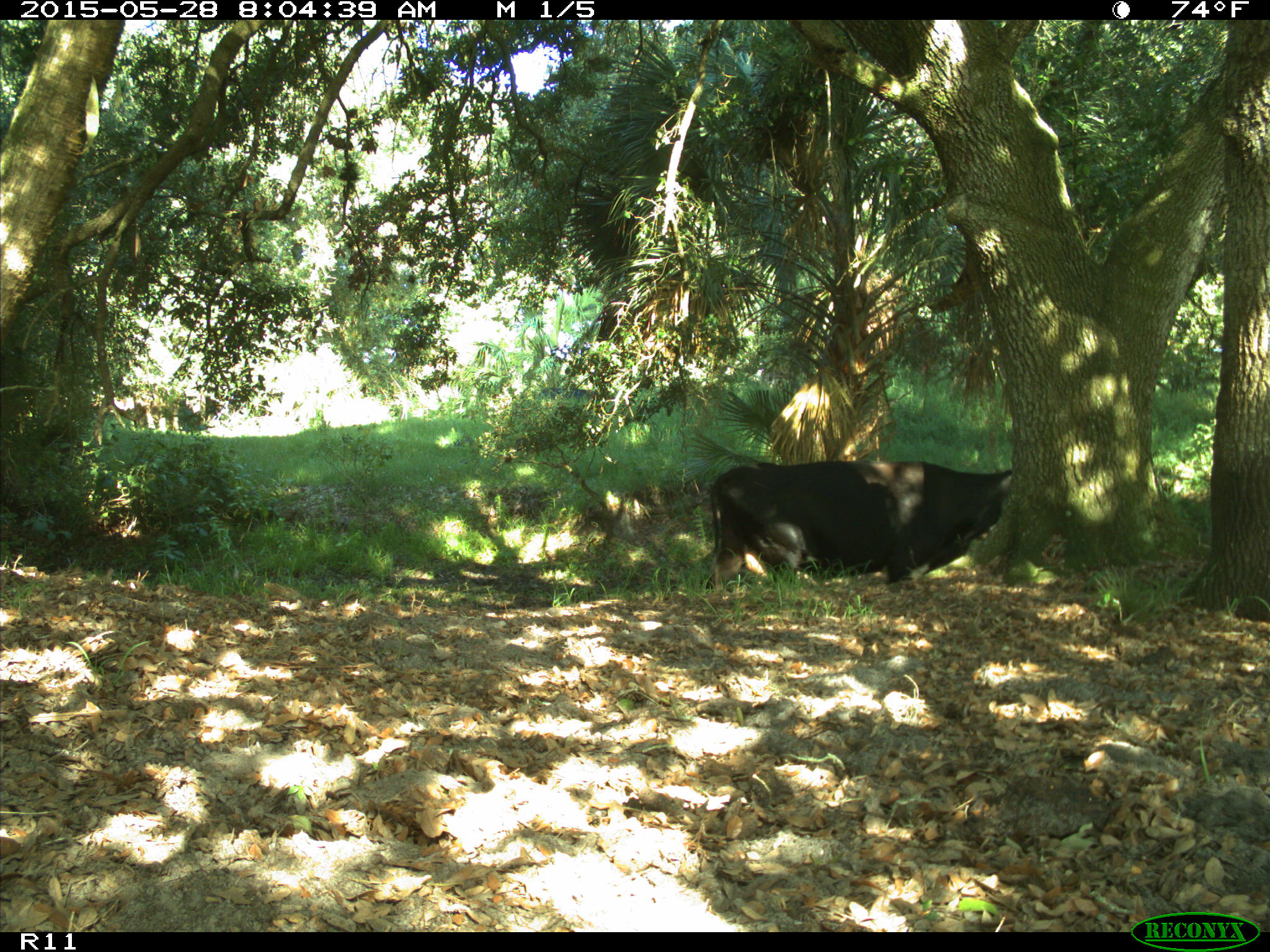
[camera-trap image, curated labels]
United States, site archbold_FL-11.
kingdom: Animalia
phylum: Chordata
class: Mammalia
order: Artiodactyla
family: Bovidae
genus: Bos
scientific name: Bos taurus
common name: domestic cow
Bos taurus (domestic cow).